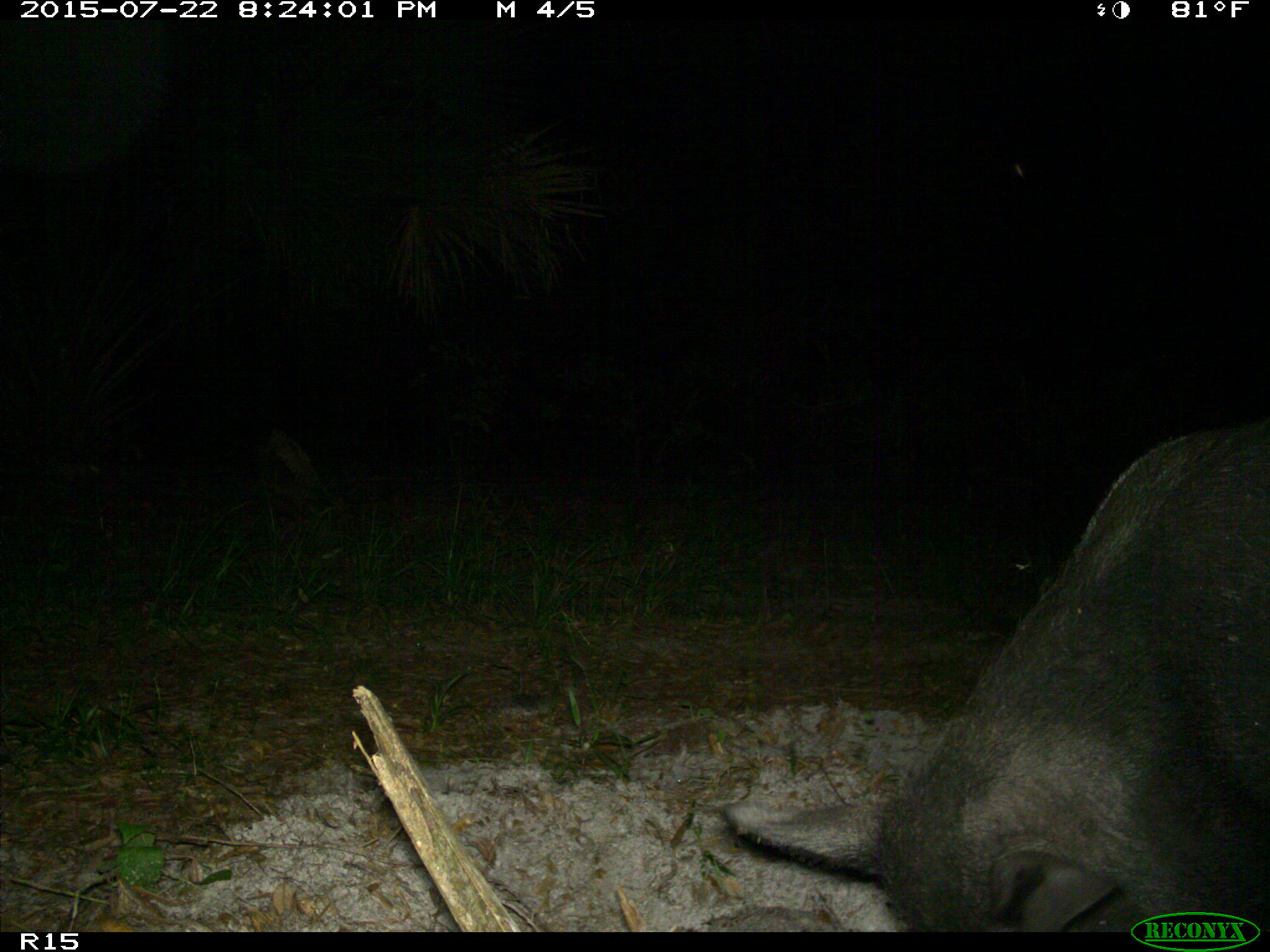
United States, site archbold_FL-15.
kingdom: Animalia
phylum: Chordata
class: Mammalia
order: Artiodactyla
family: Suidae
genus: Sus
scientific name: Sus scrofa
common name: wild boar